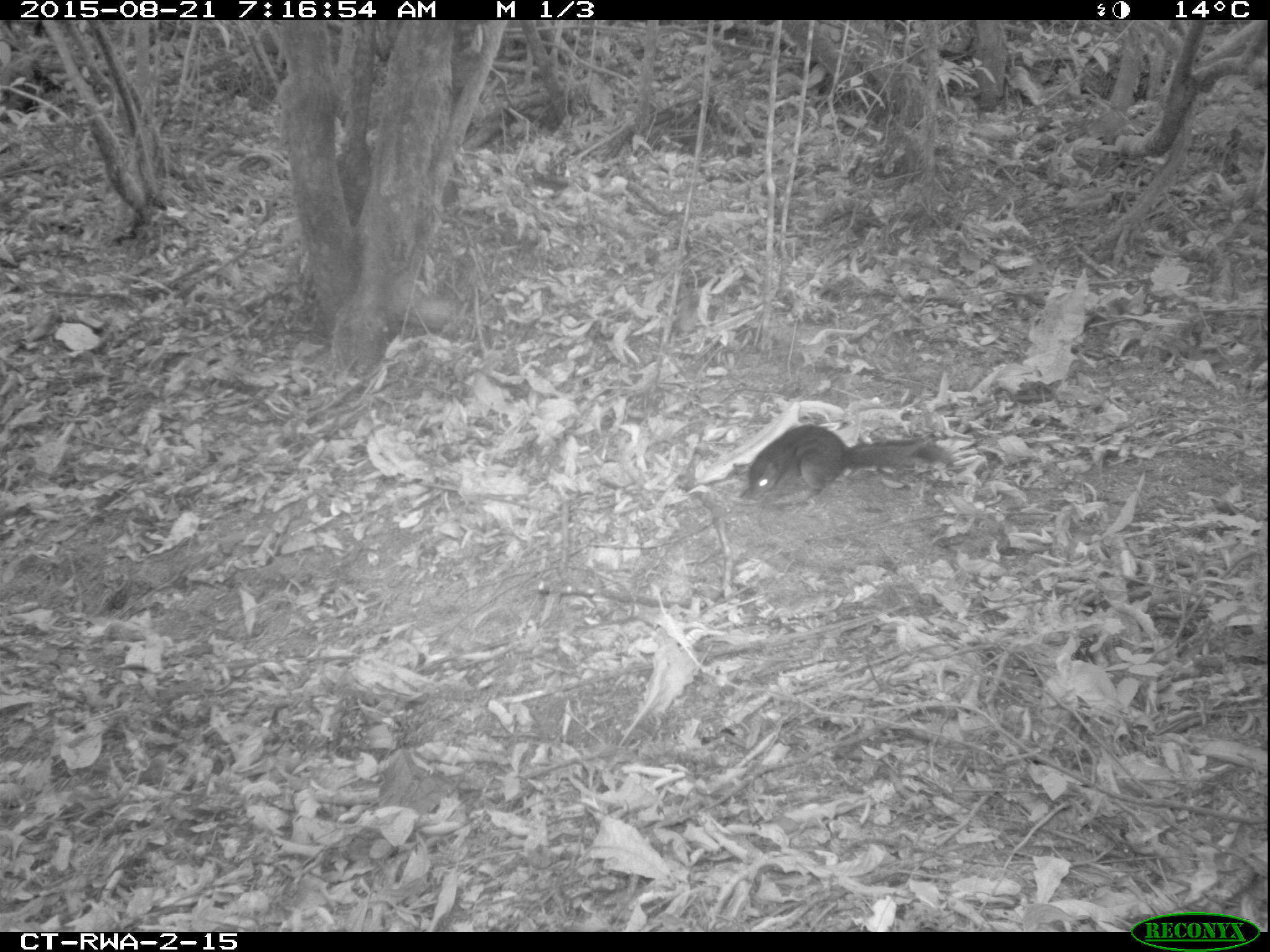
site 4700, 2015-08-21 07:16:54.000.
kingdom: Animalia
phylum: Chordata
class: Mammalia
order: Rodentia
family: Sciuridae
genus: Funisciurus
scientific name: Funisciurus pyrropus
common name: fire-footed rope squirrel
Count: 1.